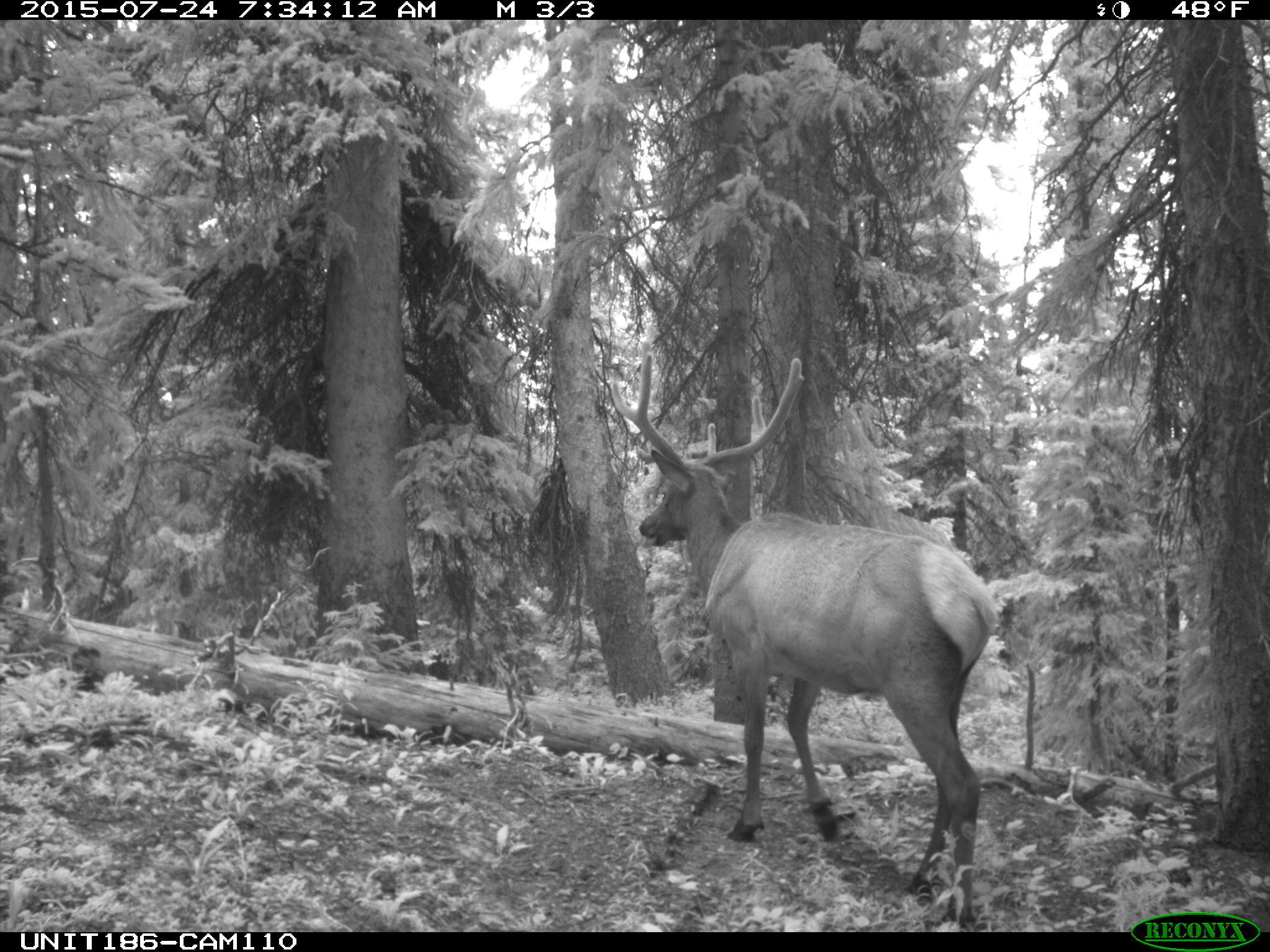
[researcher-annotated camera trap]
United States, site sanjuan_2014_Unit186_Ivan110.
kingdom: Animalia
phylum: Chordata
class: Mammalia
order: Artiodactyla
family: Cervidae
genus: Cervus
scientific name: Cervus elaphus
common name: red deer